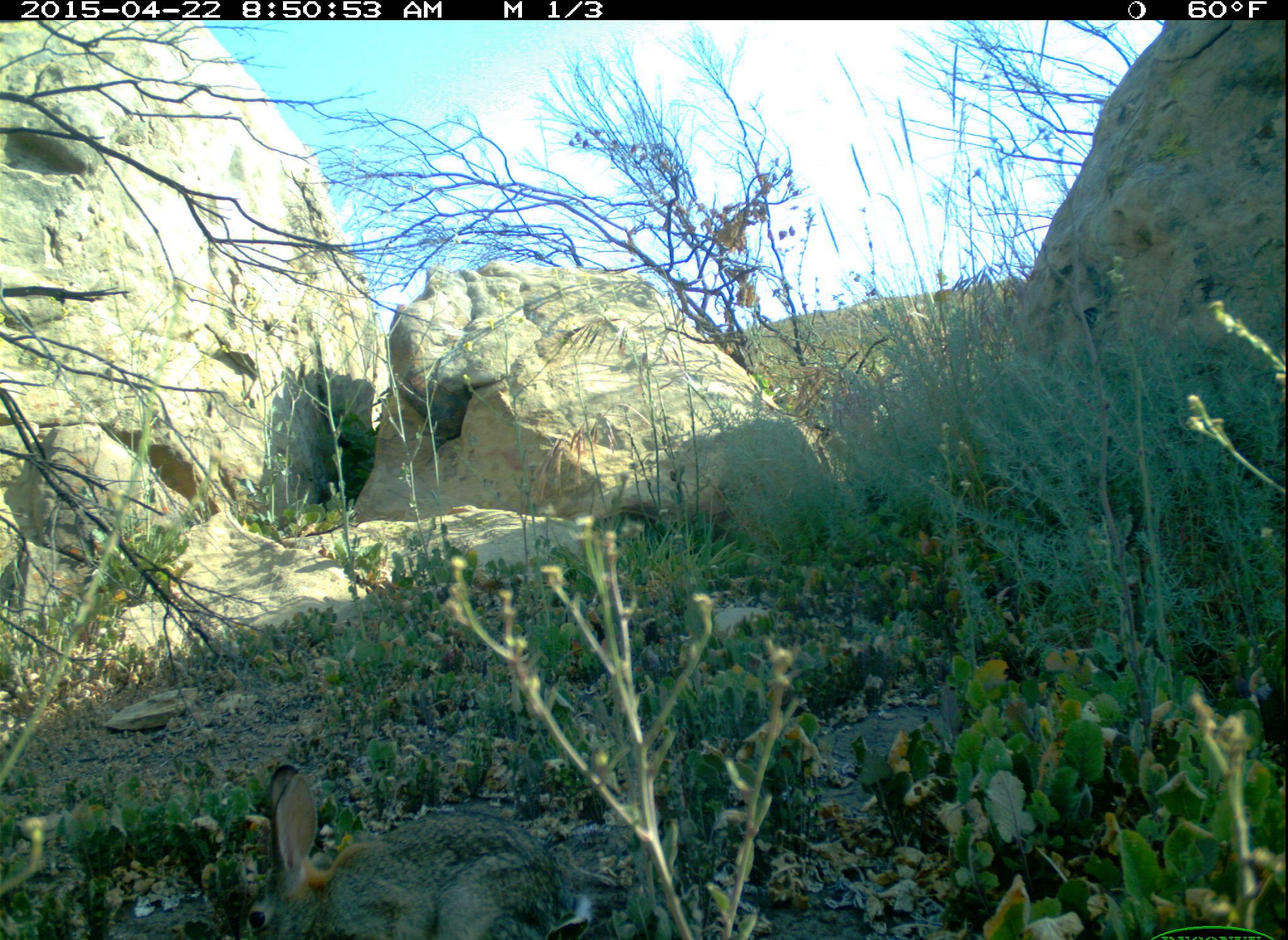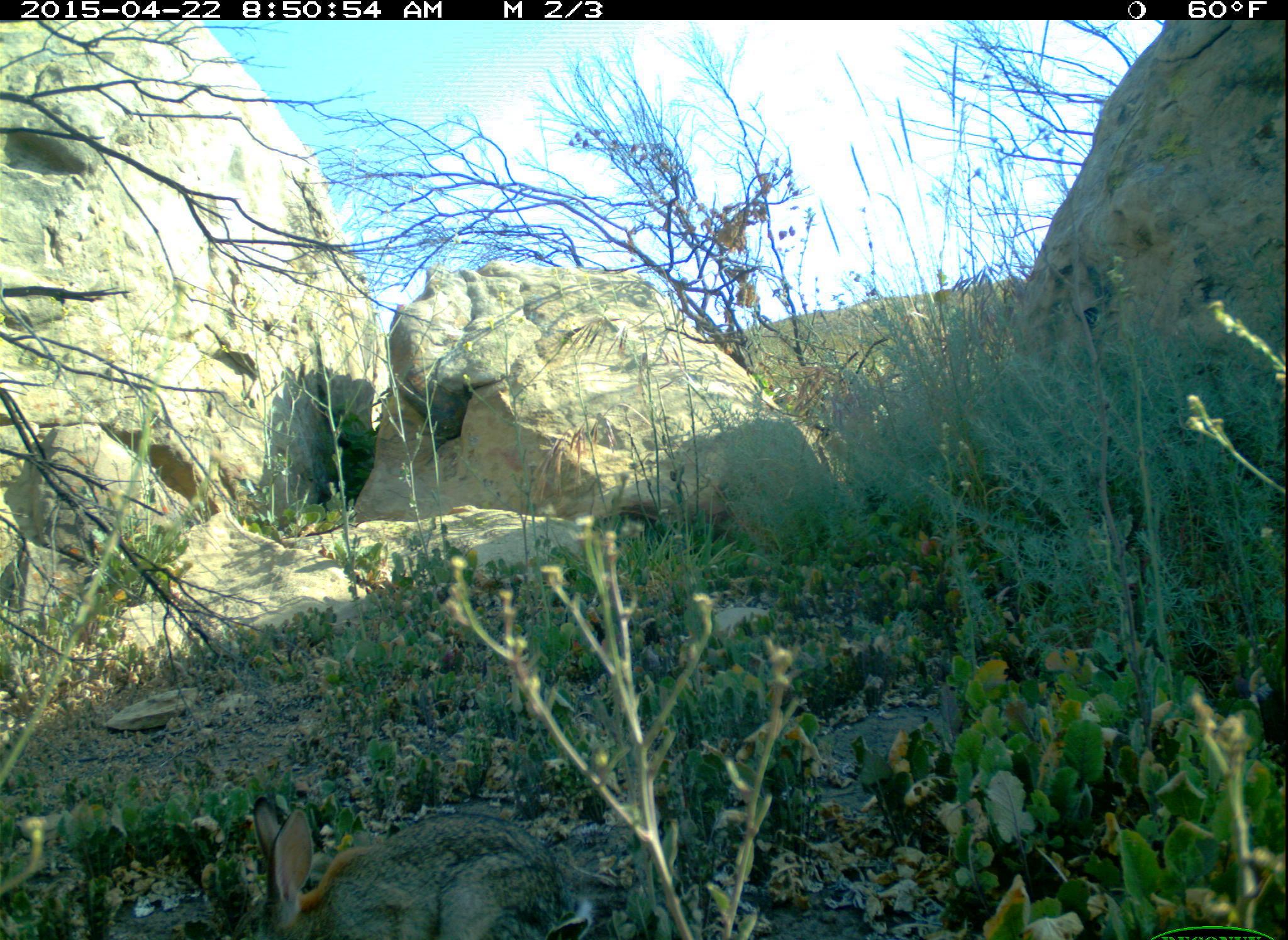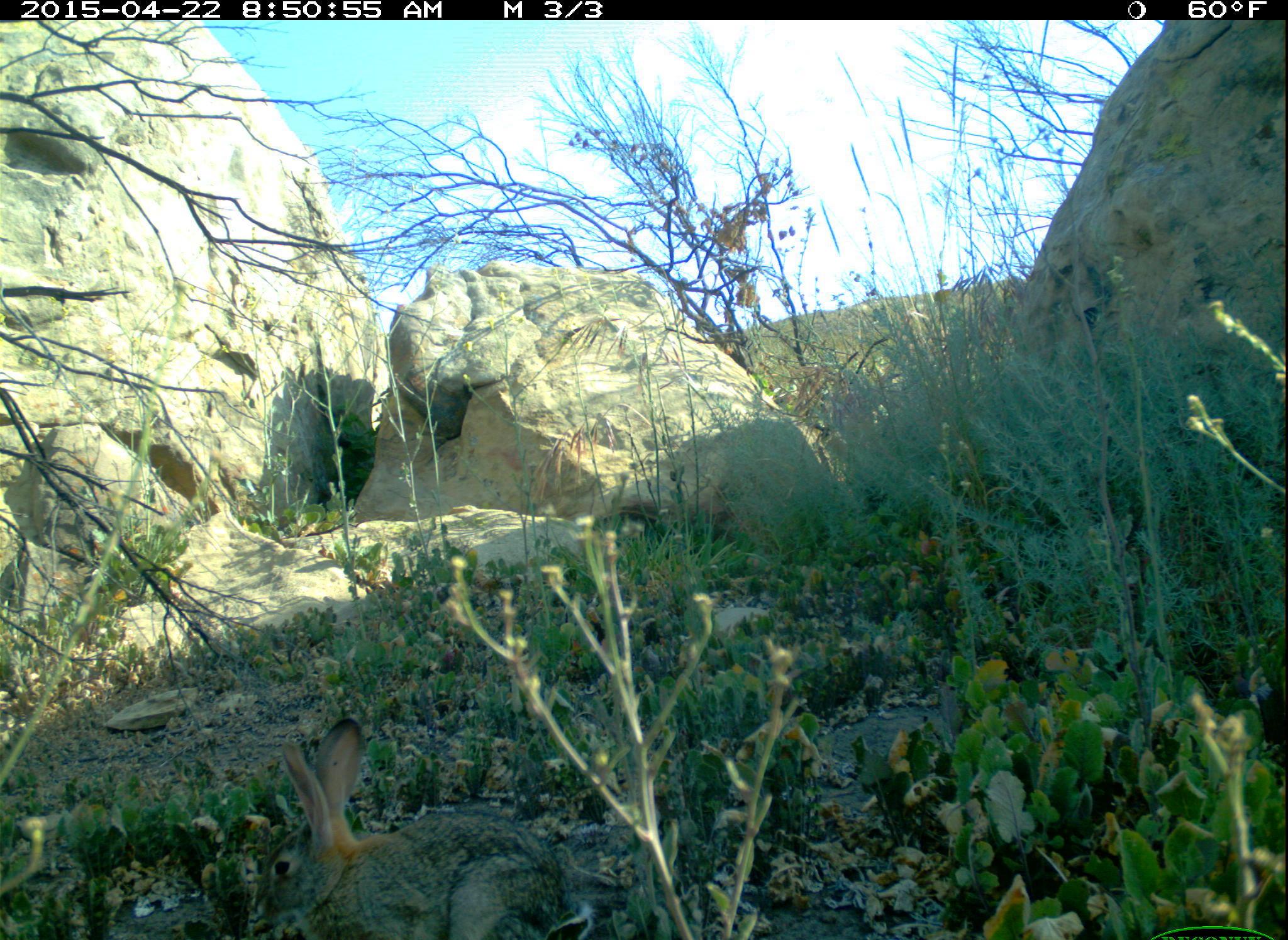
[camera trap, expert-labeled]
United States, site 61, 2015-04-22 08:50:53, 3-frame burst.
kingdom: Animalia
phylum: Chordata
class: Mammalia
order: Lagomorpha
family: Leporidae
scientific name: Leporidae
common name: rabbits and hares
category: rabbit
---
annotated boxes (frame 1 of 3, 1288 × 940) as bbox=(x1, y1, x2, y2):
rabbit: bbox=(222, 744, 618, 937)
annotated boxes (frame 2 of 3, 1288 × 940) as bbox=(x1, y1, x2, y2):
rabbit: bbox=(227, 780, 613, 940)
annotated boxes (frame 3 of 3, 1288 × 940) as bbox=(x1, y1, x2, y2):
rabbit: bbox=(251, 697, 591, 940)